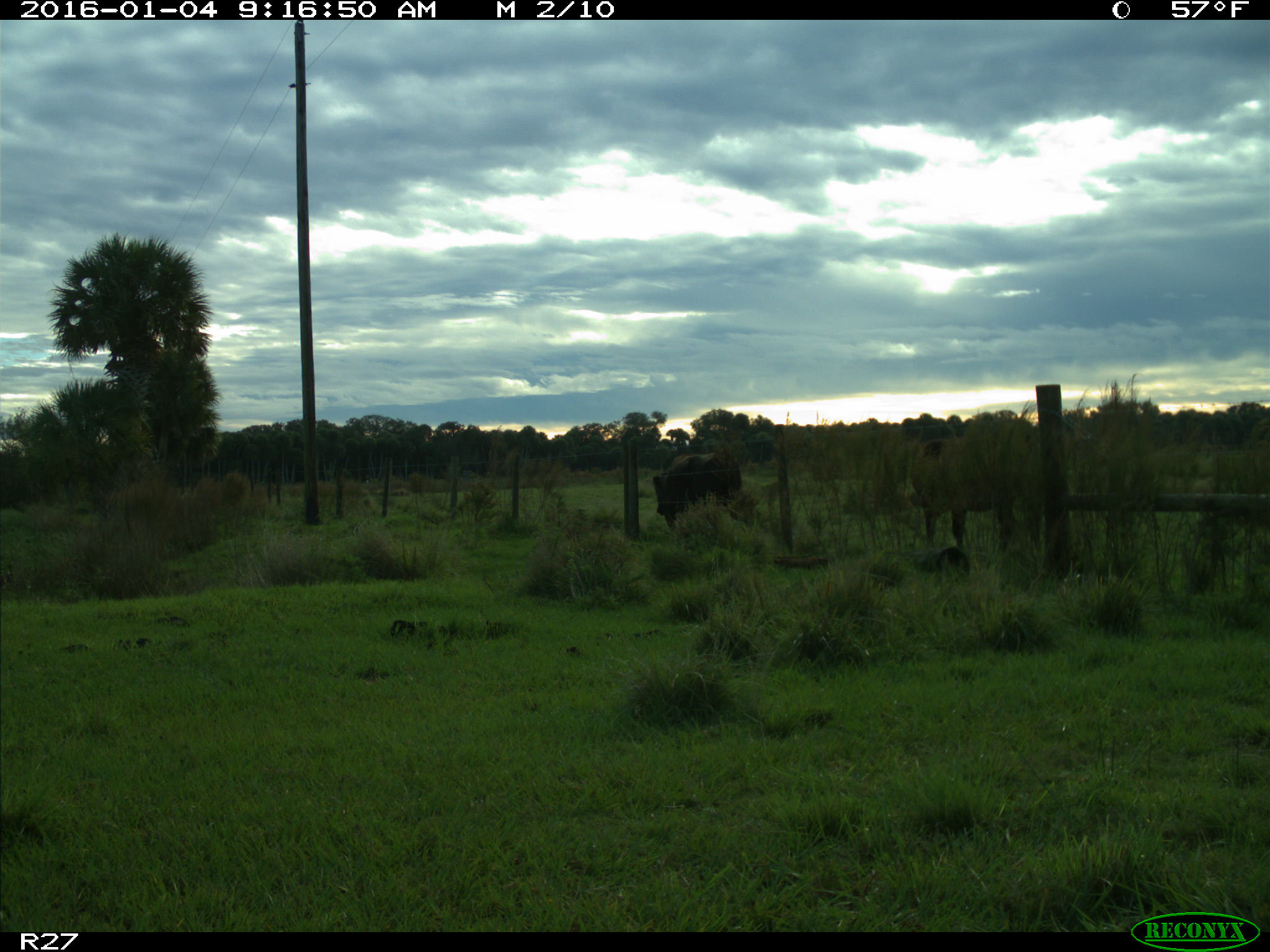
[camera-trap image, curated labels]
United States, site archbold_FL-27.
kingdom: Animalia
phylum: Chordata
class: Mammalia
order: Artiodactyla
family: Bovidae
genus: Bos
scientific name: Bos taurus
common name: domestic cow